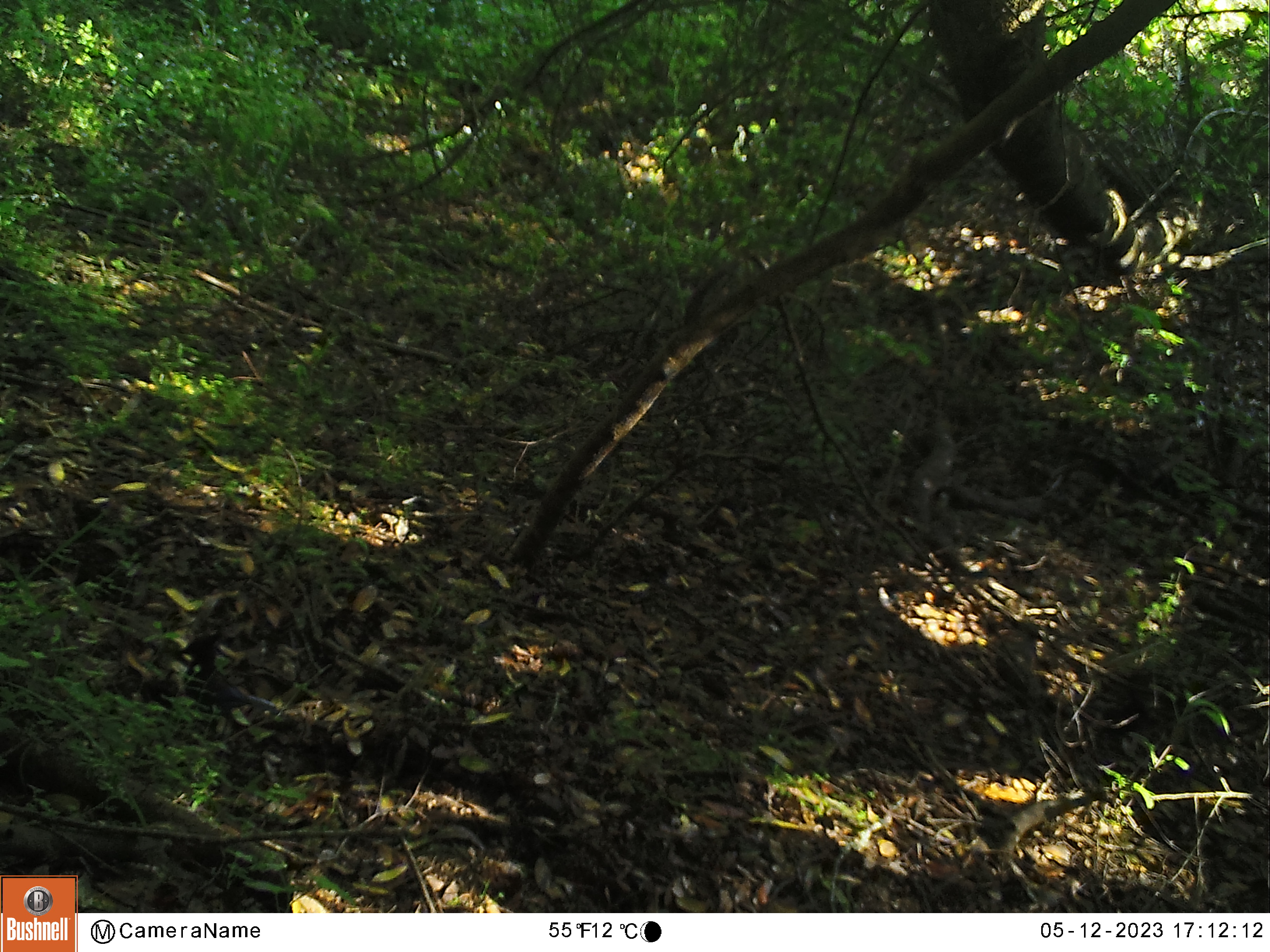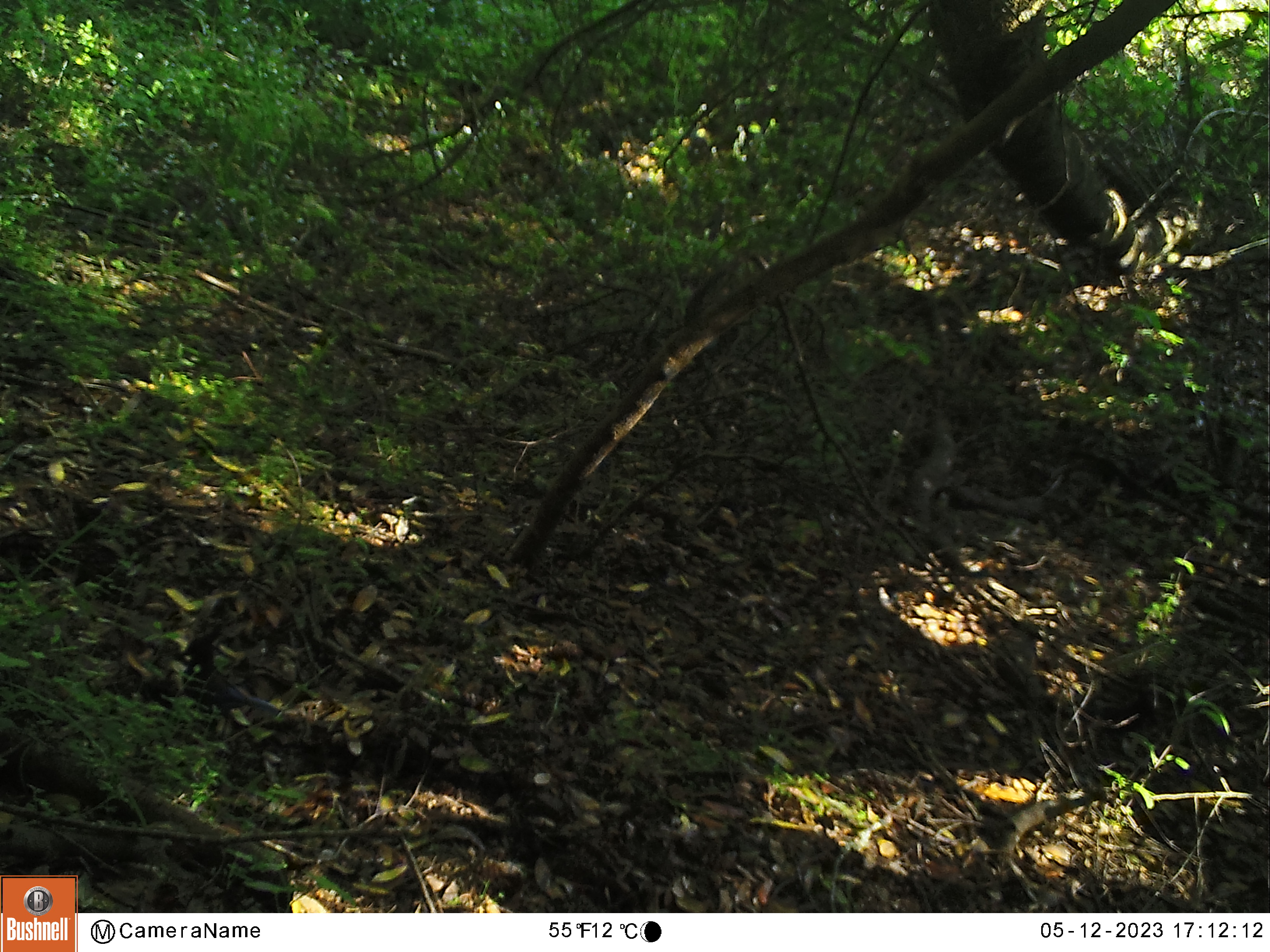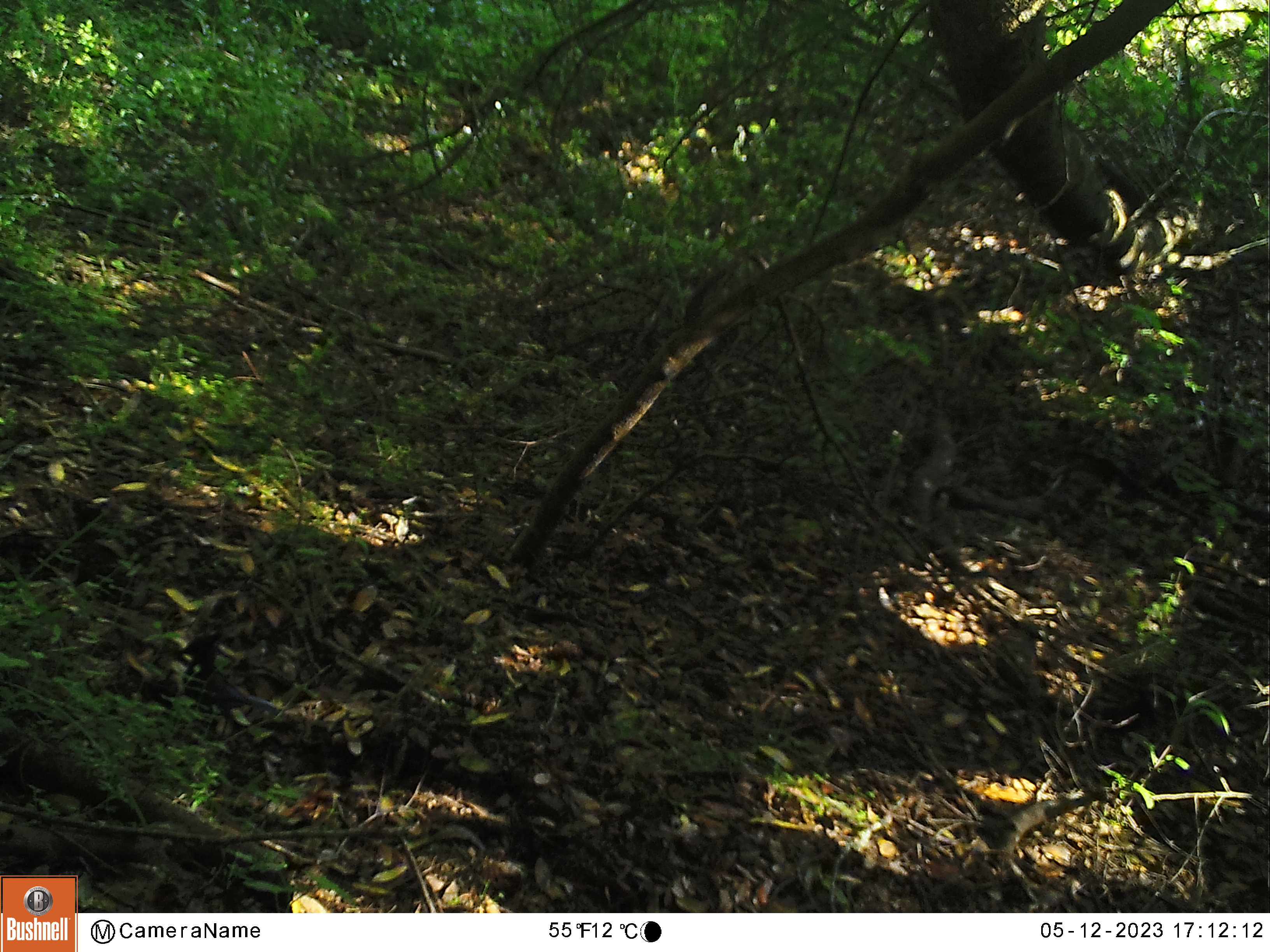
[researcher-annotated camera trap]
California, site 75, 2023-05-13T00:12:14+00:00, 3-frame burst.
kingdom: Animalia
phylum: Chordata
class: Aves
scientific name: Aves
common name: bird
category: unknown bird